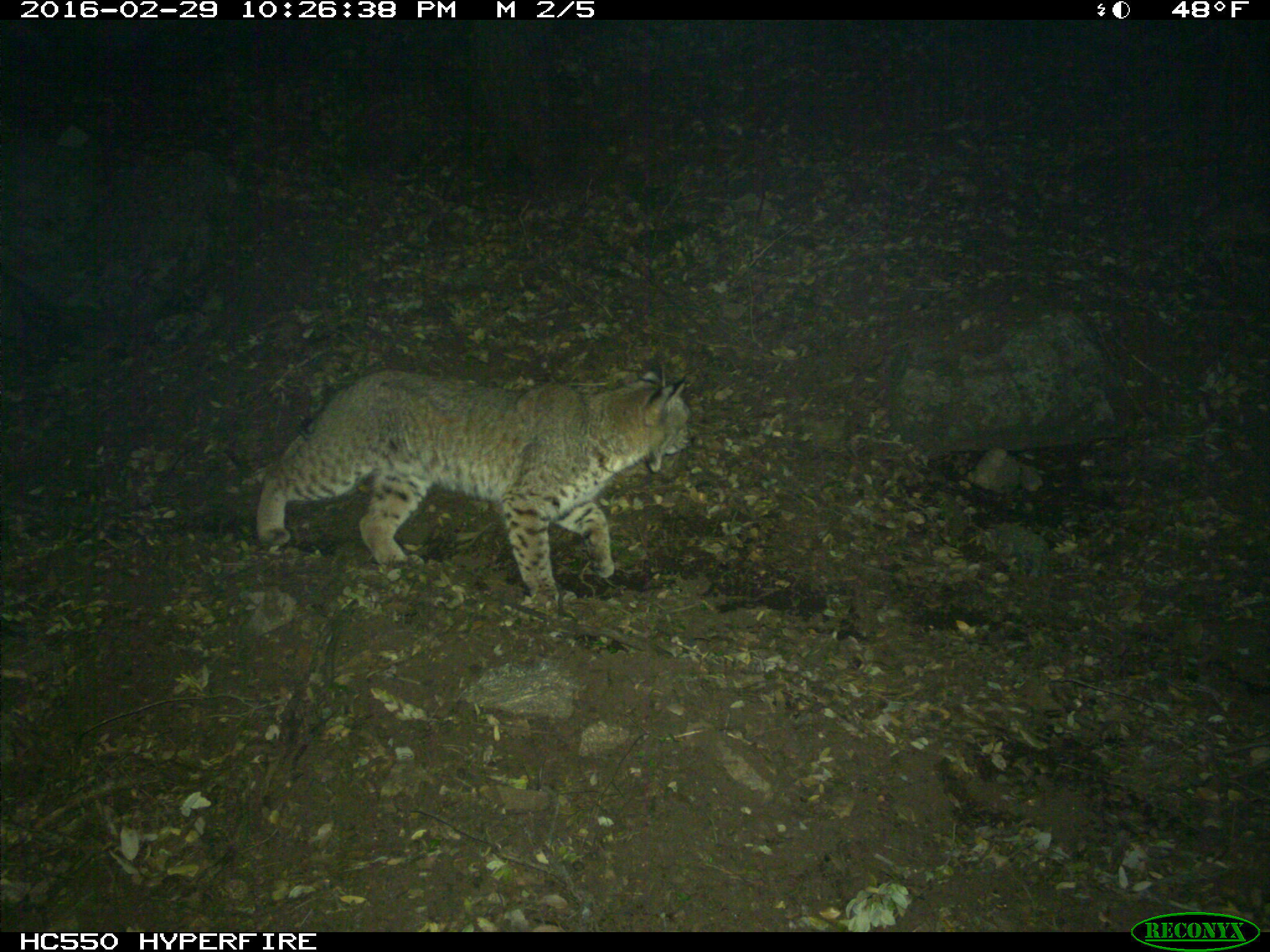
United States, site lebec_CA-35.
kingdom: Animalia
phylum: Chordata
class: Mammalia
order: Carnivora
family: Felidae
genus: Lynx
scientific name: Lynx rufus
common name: bobcat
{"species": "Lynx rufus (bobcat)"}